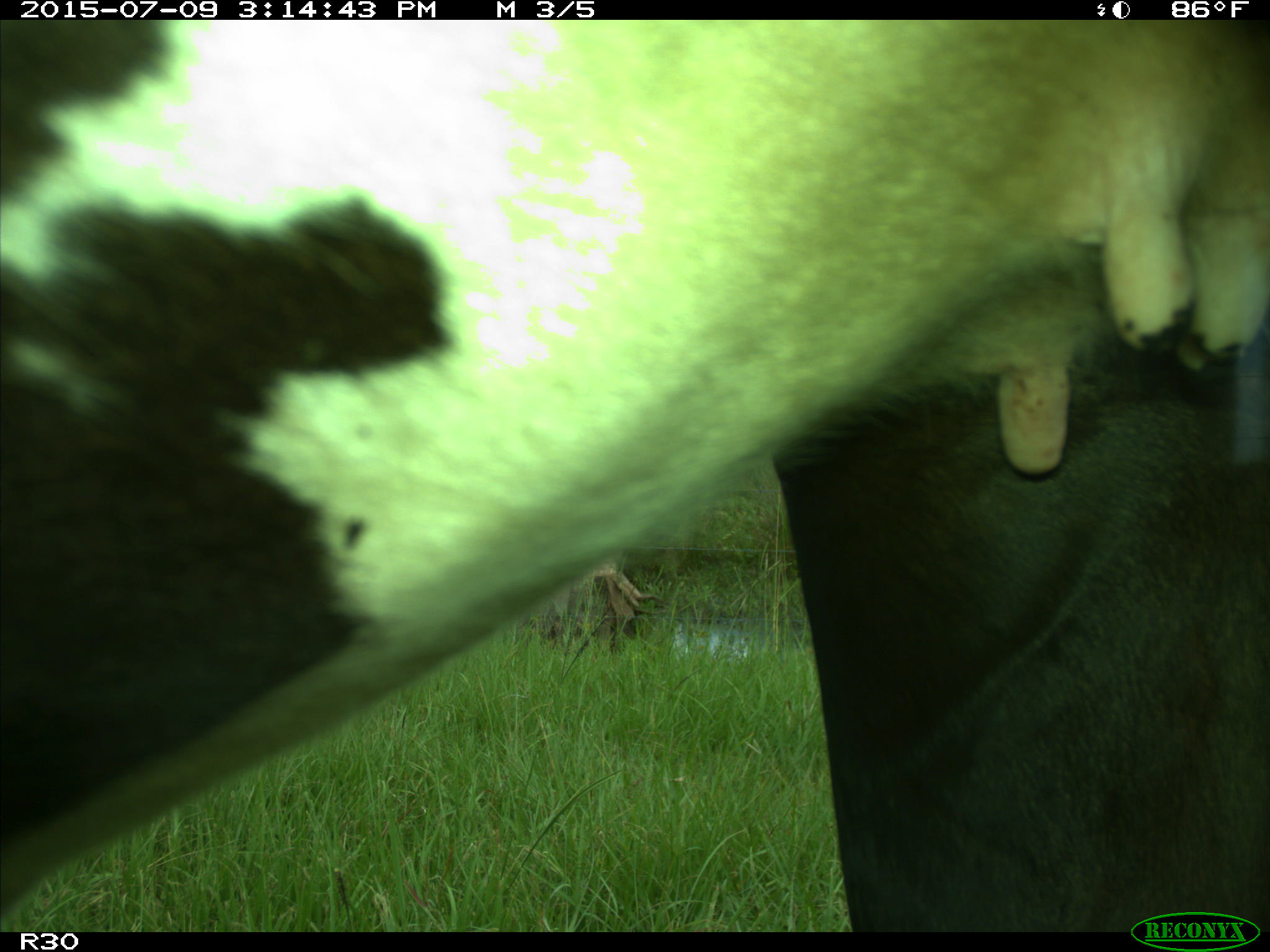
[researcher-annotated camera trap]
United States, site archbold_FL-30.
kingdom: Animalia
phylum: Chordata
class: Mammalia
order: Artiodactyla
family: Bovidae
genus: Bos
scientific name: Bos taurus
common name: domestic cow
Bos taurus (domestic cow).